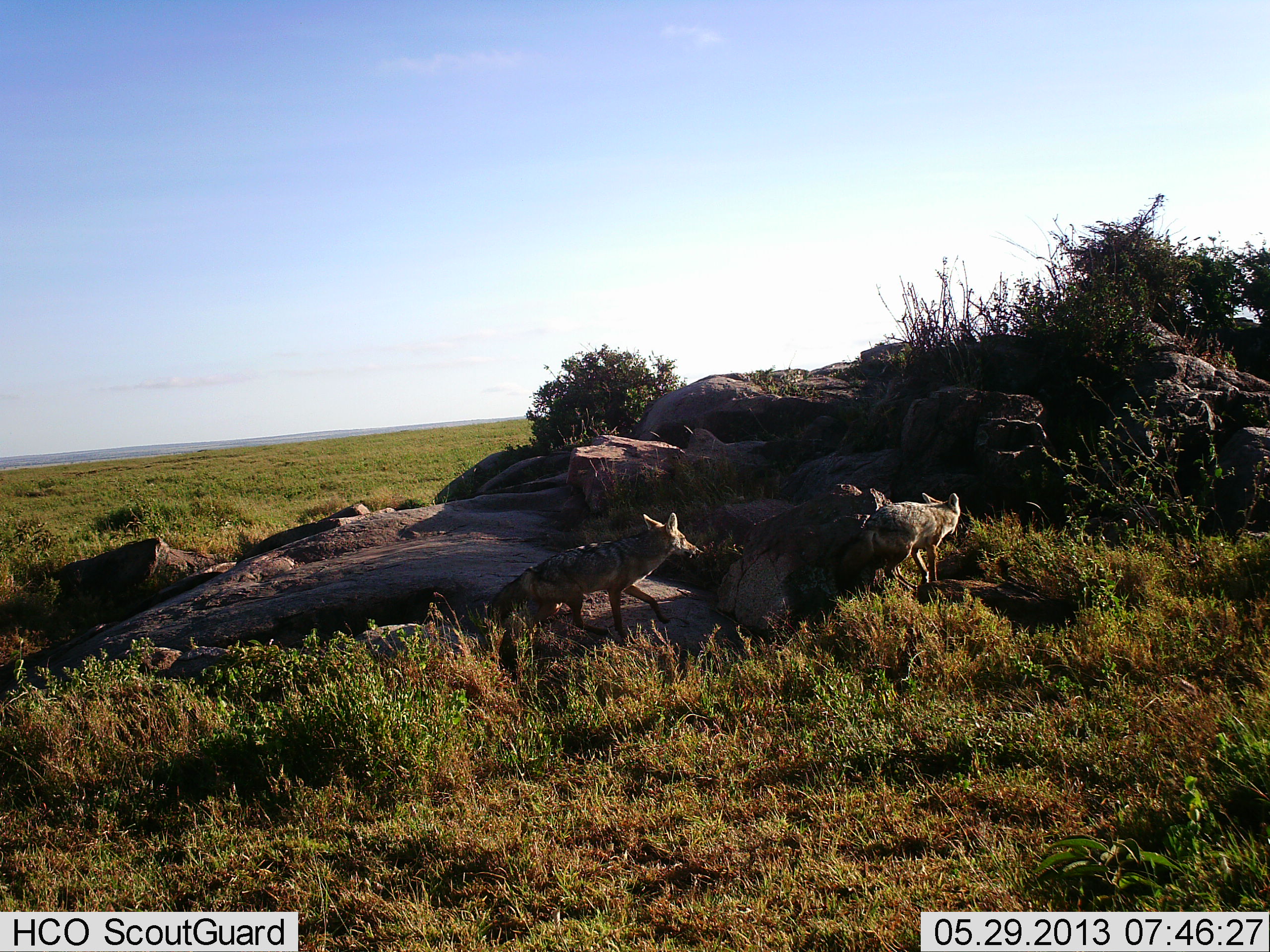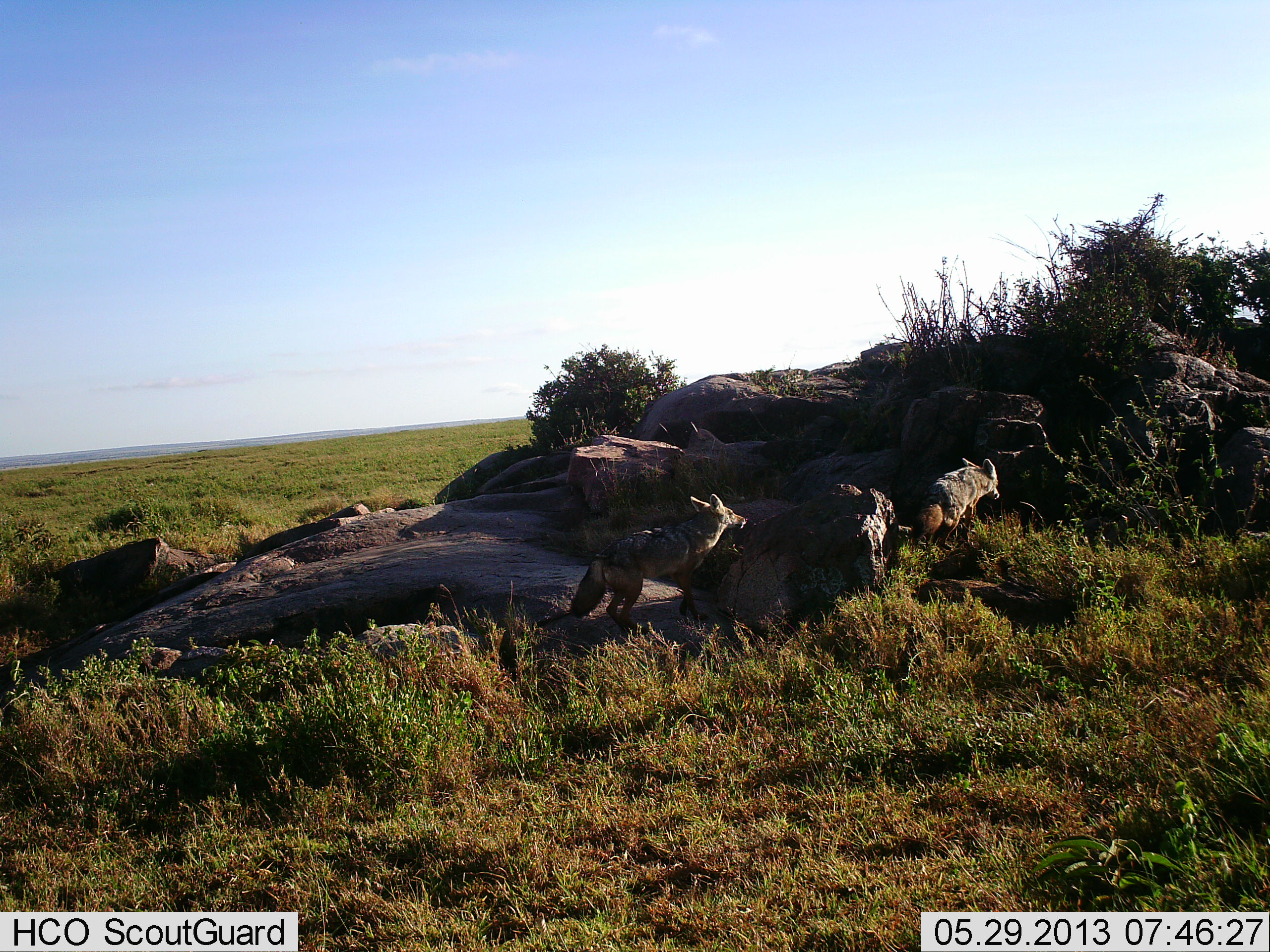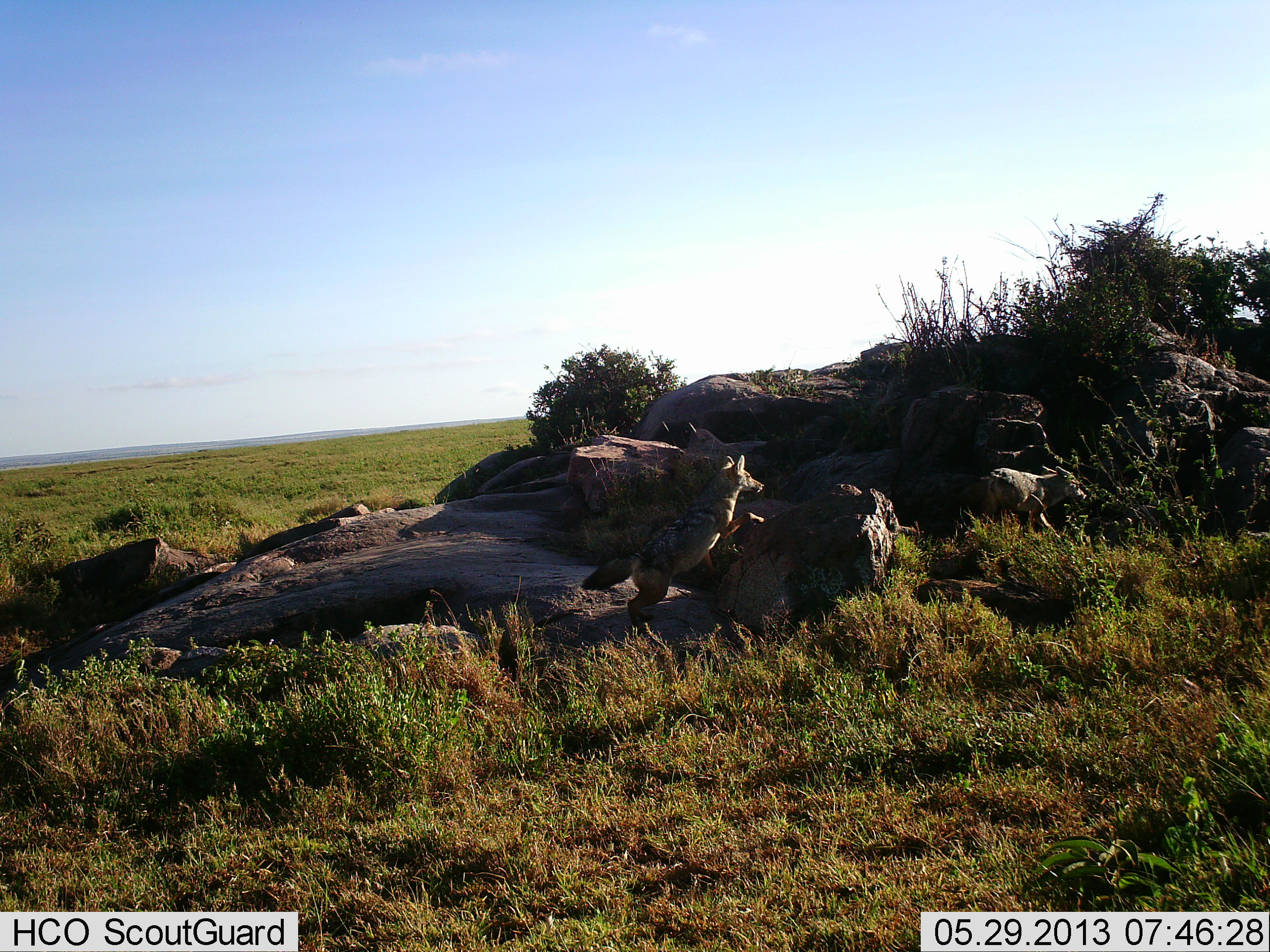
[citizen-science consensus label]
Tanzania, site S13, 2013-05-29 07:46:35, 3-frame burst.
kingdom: Animalia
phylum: Chordata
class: Mammalia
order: Carnivora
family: Canidae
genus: Lupulella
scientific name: Lupulella mesomelas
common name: black-backed jackal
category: jackal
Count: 2.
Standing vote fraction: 0%.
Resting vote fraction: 0%.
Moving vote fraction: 100%.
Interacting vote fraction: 5%.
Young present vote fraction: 0%.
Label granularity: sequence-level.